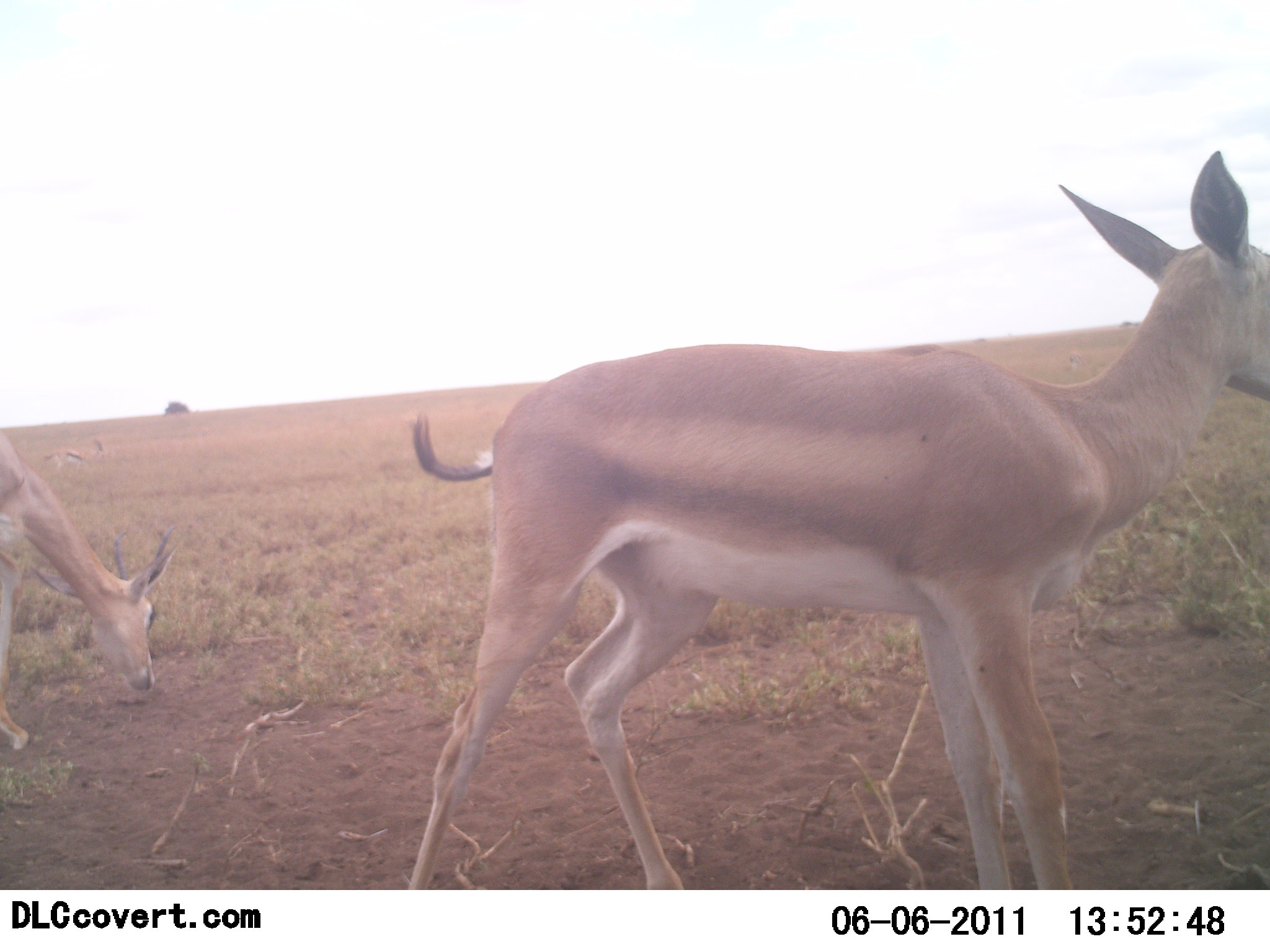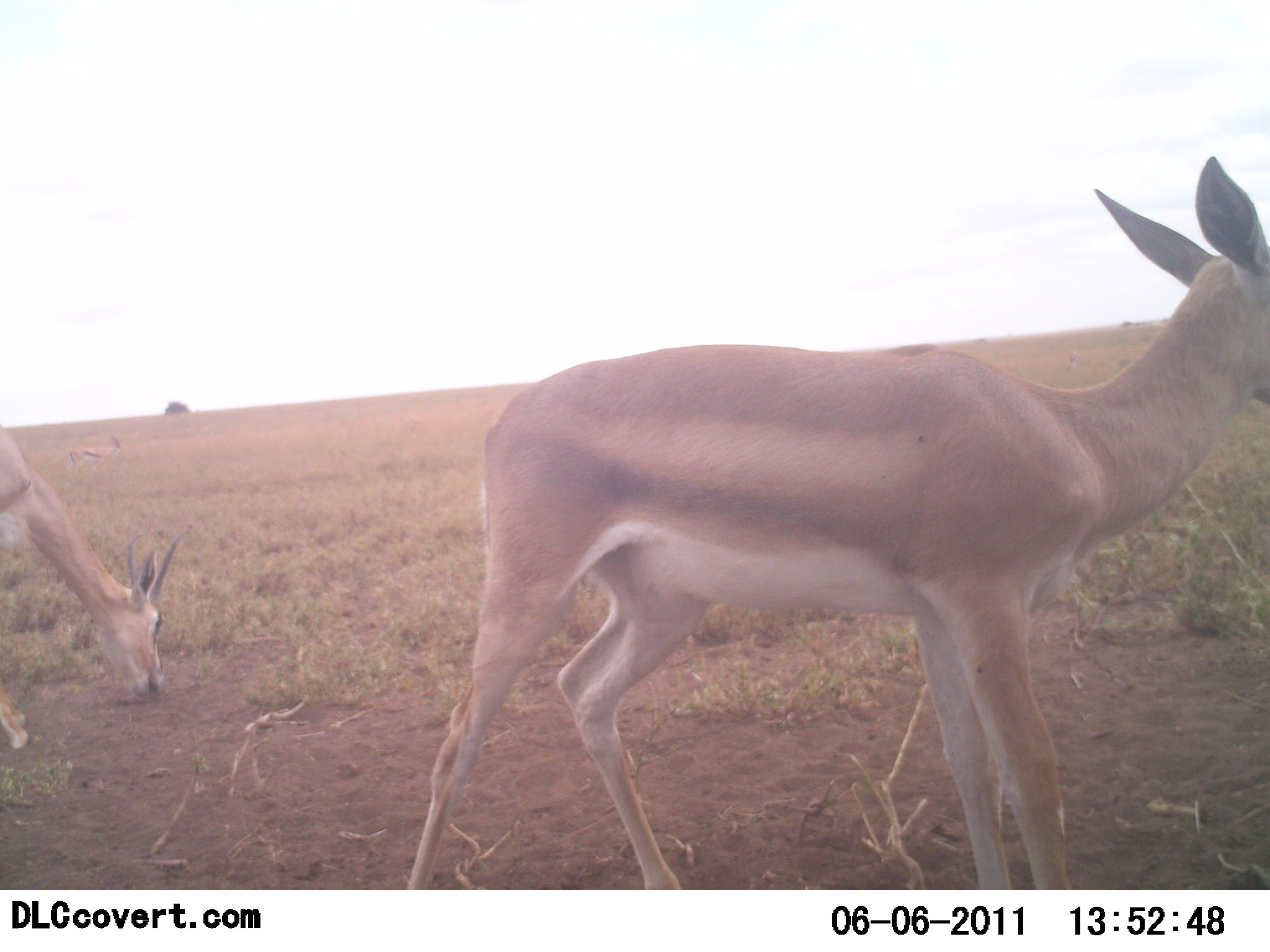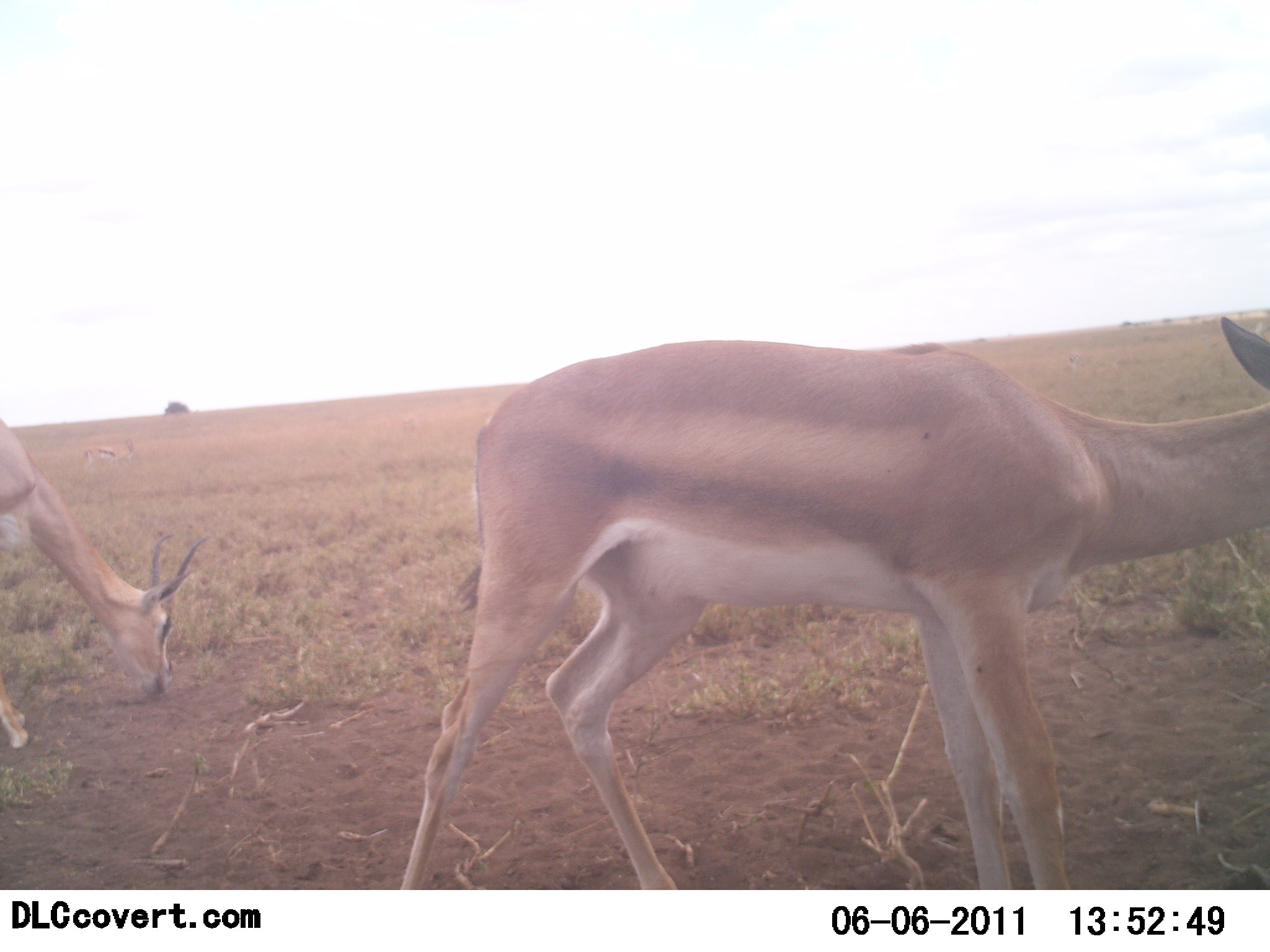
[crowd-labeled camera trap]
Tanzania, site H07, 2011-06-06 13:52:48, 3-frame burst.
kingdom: Animalia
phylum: Chordata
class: Mammalia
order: Artiodactyla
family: Bovidae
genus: Nanger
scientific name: Nanger granti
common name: grant's gazelle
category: gazellegrants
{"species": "gazellegrants (grant's gazelle) (Nanger granti)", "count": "2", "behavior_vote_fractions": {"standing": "36%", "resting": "0%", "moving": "9%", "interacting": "0%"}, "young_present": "0%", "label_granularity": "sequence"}